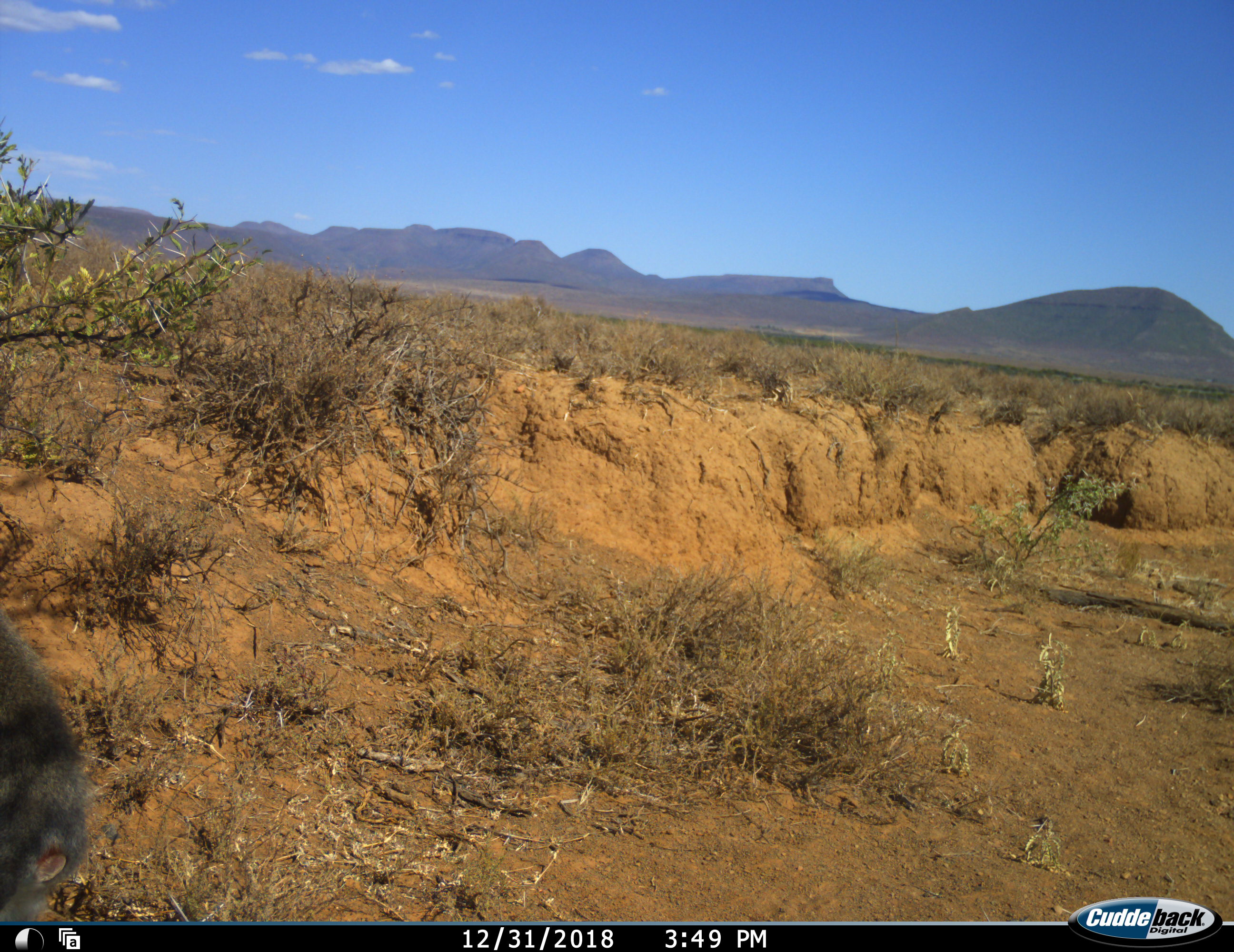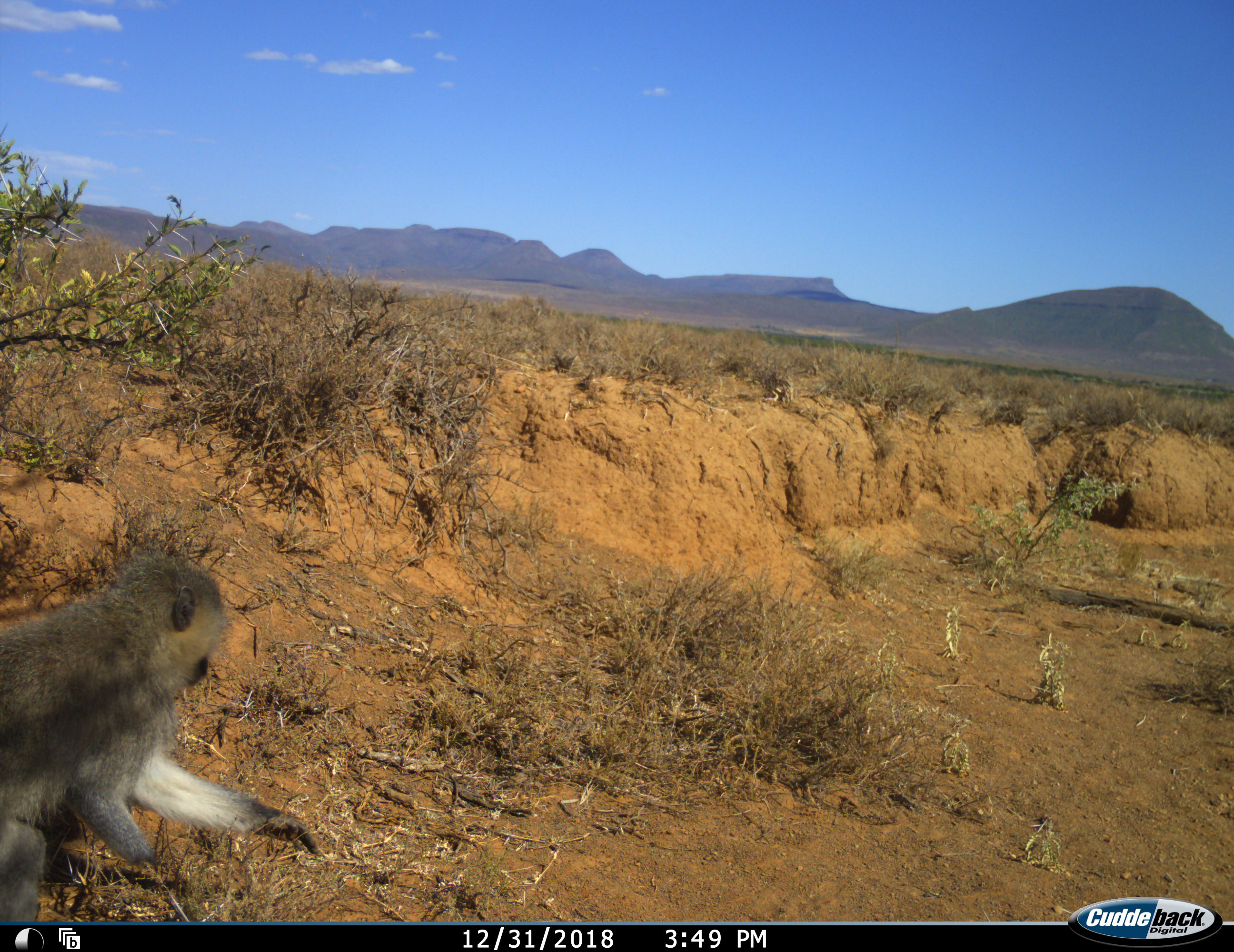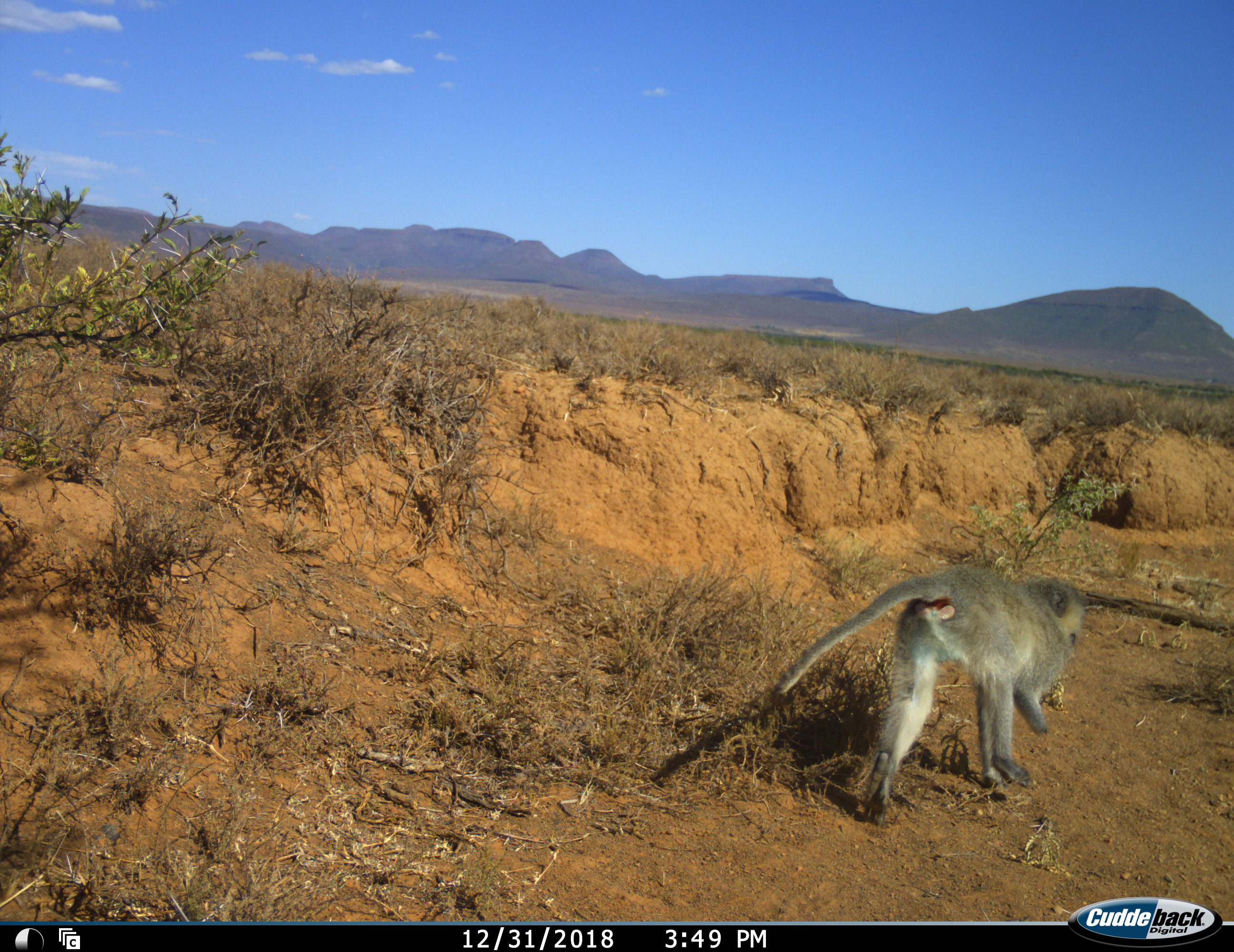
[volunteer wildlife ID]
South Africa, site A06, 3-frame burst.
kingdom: Animalia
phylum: Chordata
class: Mammalia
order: Primates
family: Cercopithecidae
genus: Chlorocebus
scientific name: Chlorocebus pygerythrus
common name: vervet monkey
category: monkeyvervet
Monkeyvervet (vervet monkey) (Chlorocebus pygerythrus), count 1. Behavior (volunteer vote fractions): standing 0%, resting 0%, moving 100%, interacting 0%. Young present (vote fraction): 0%. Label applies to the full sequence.